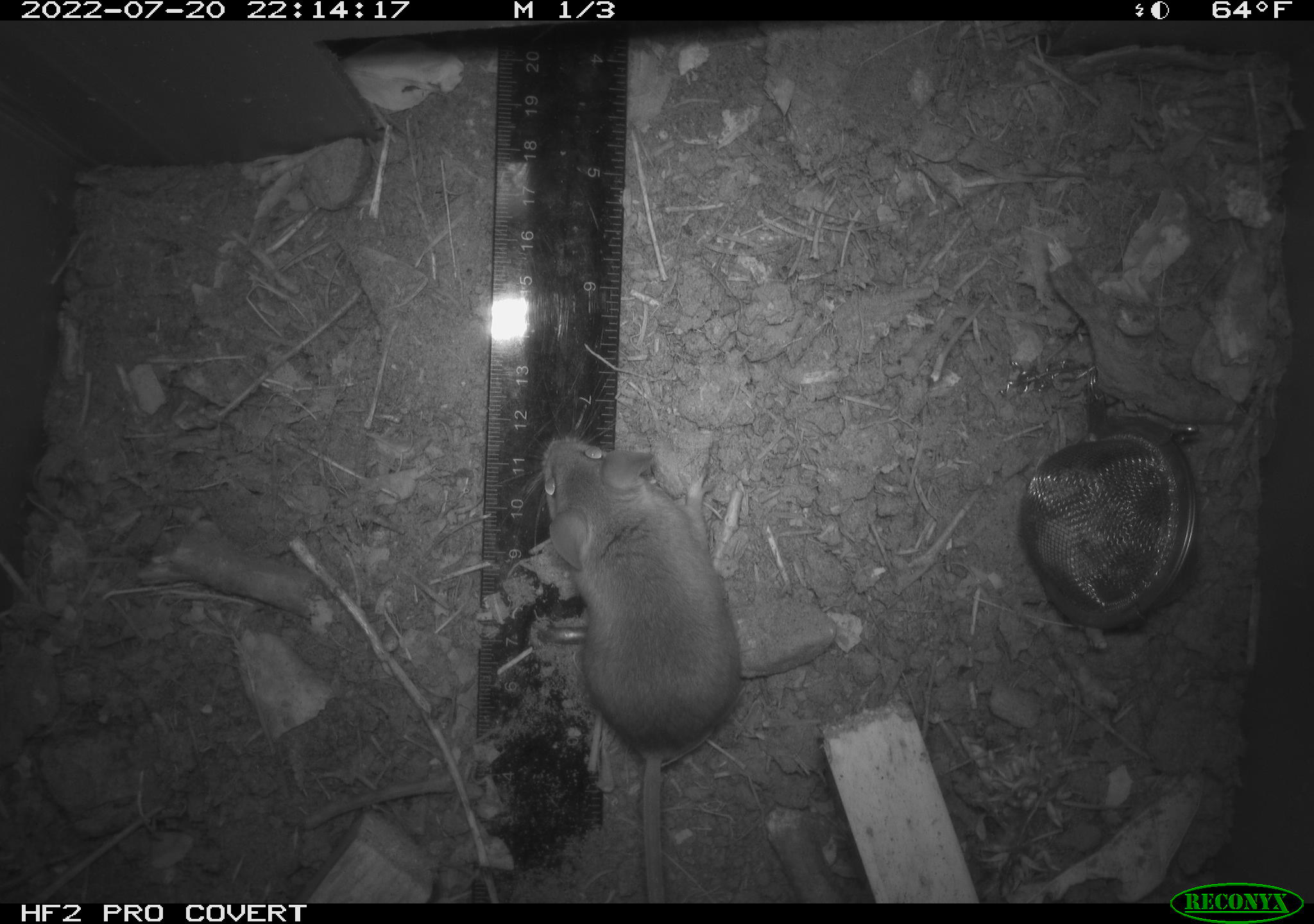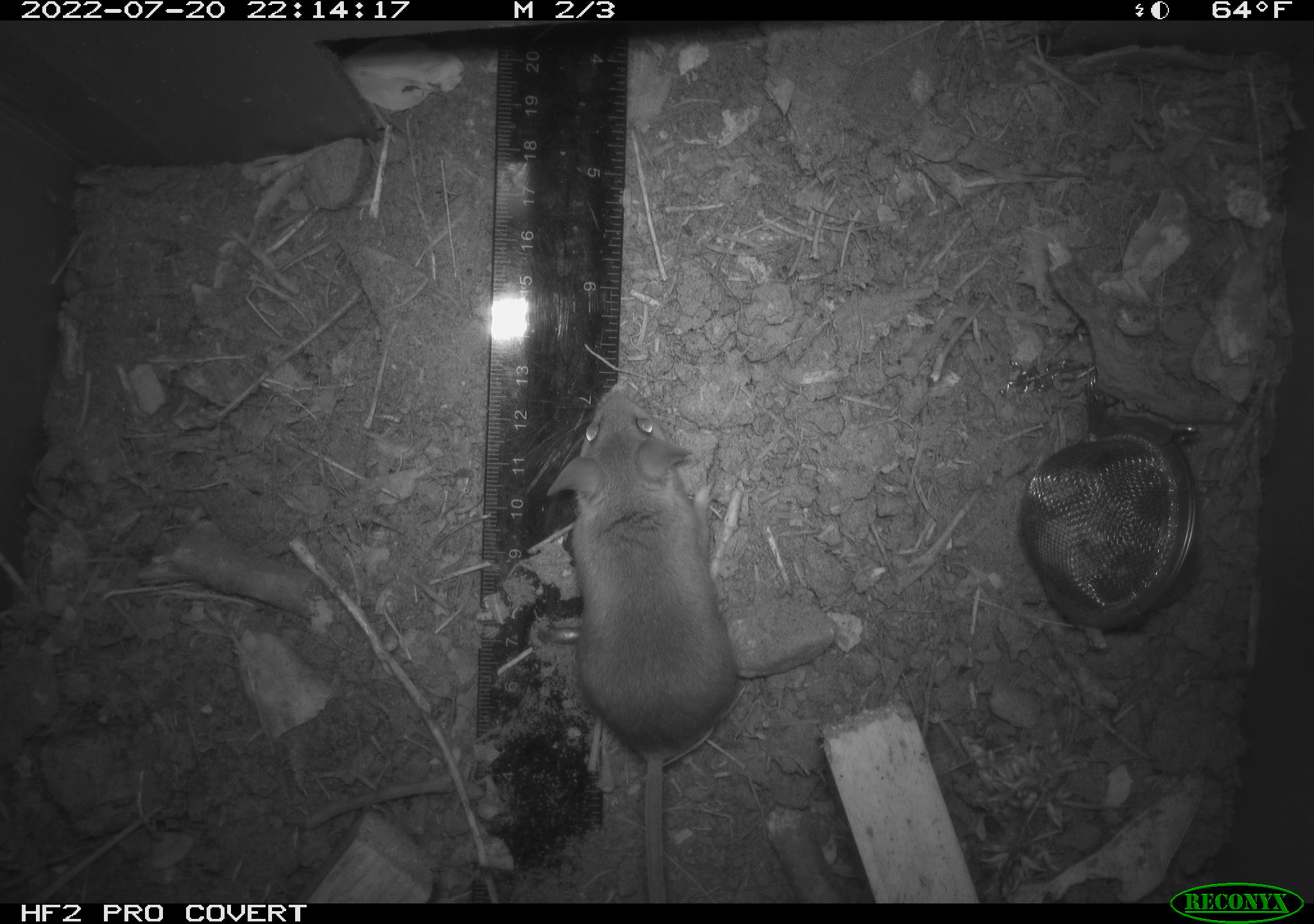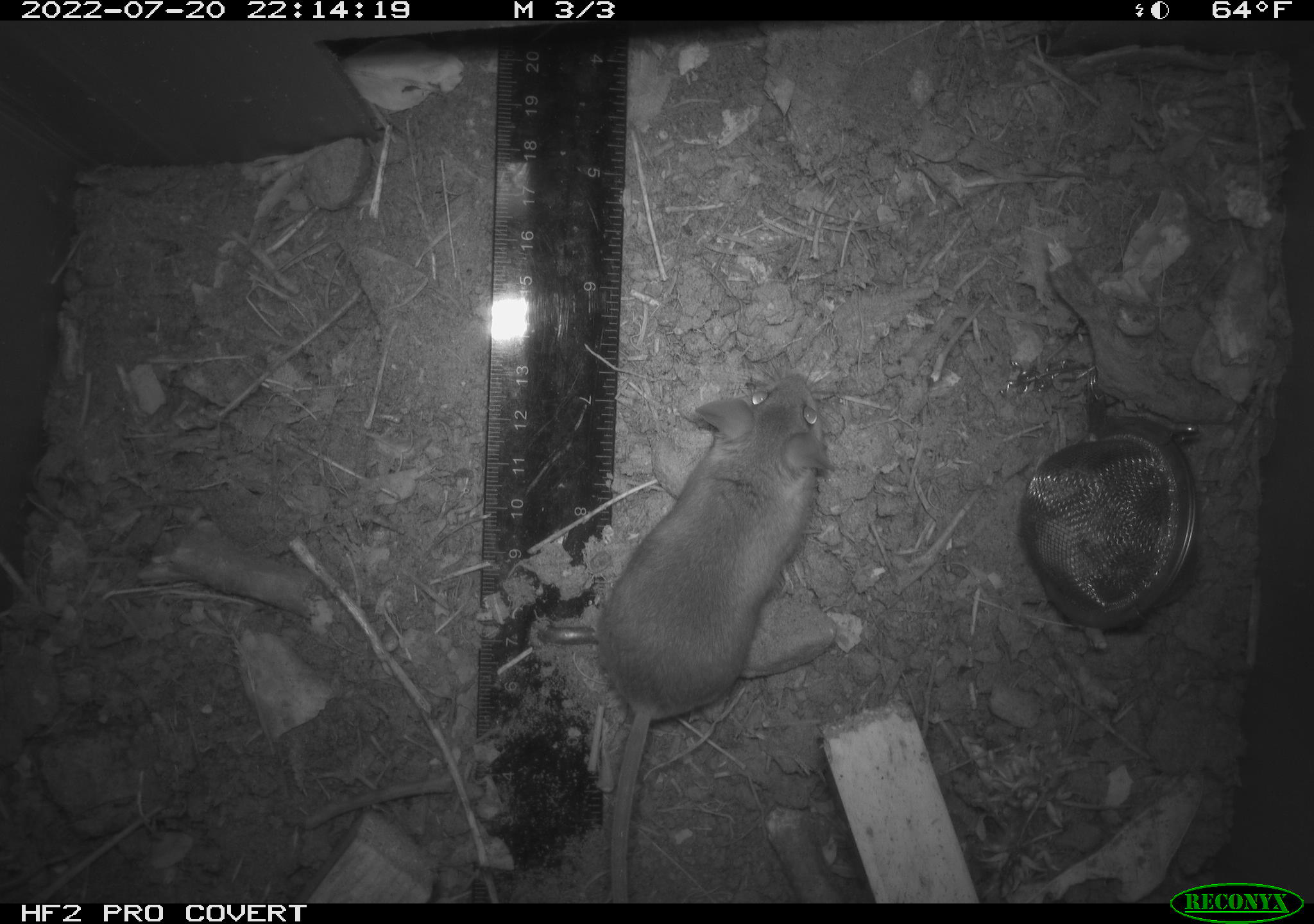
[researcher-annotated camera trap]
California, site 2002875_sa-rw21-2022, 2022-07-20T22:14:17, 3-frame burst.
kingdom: Animalia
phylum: Chordata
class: Mammalia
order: Rodentia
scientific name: Rodentia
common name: mouse species